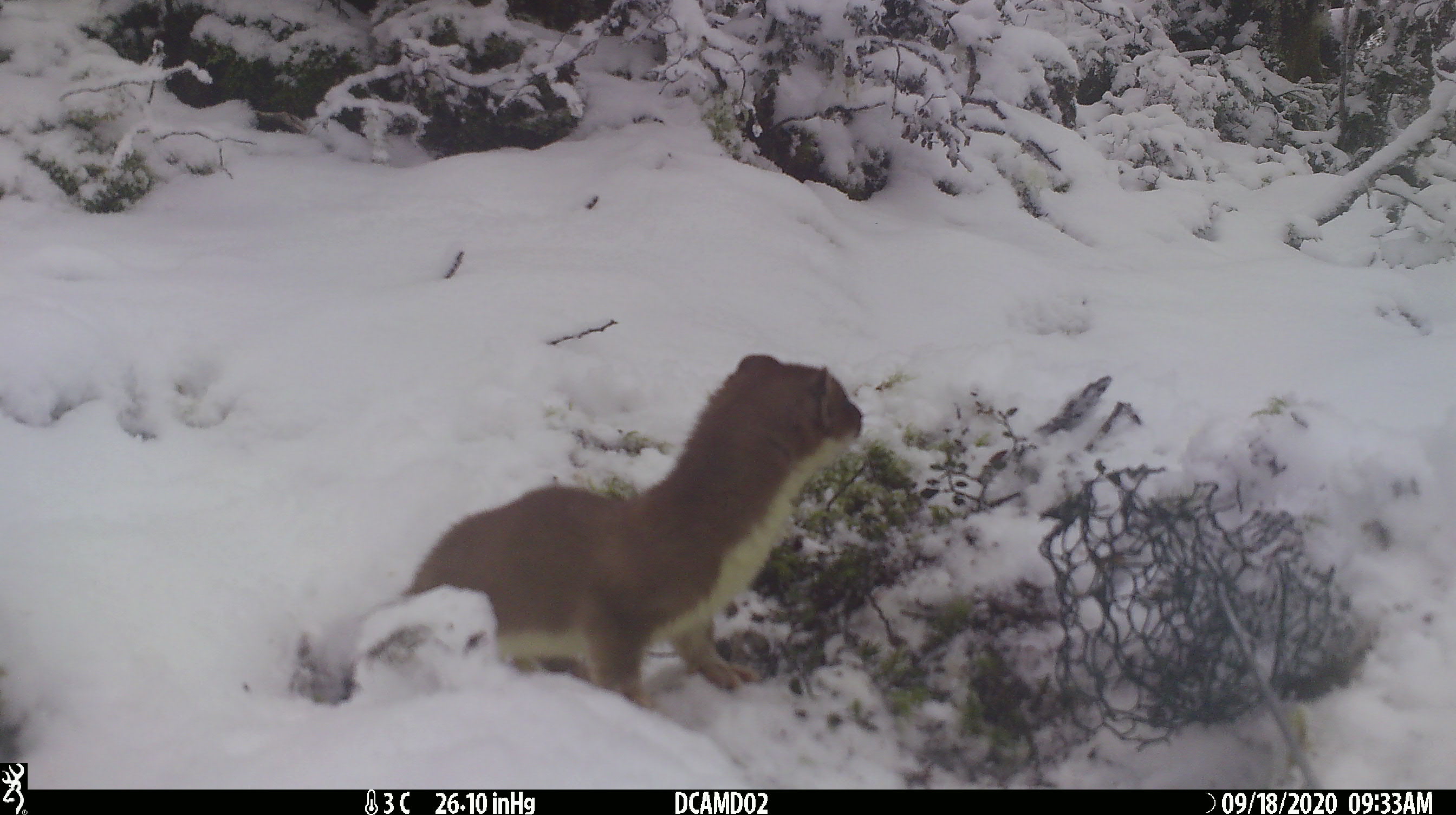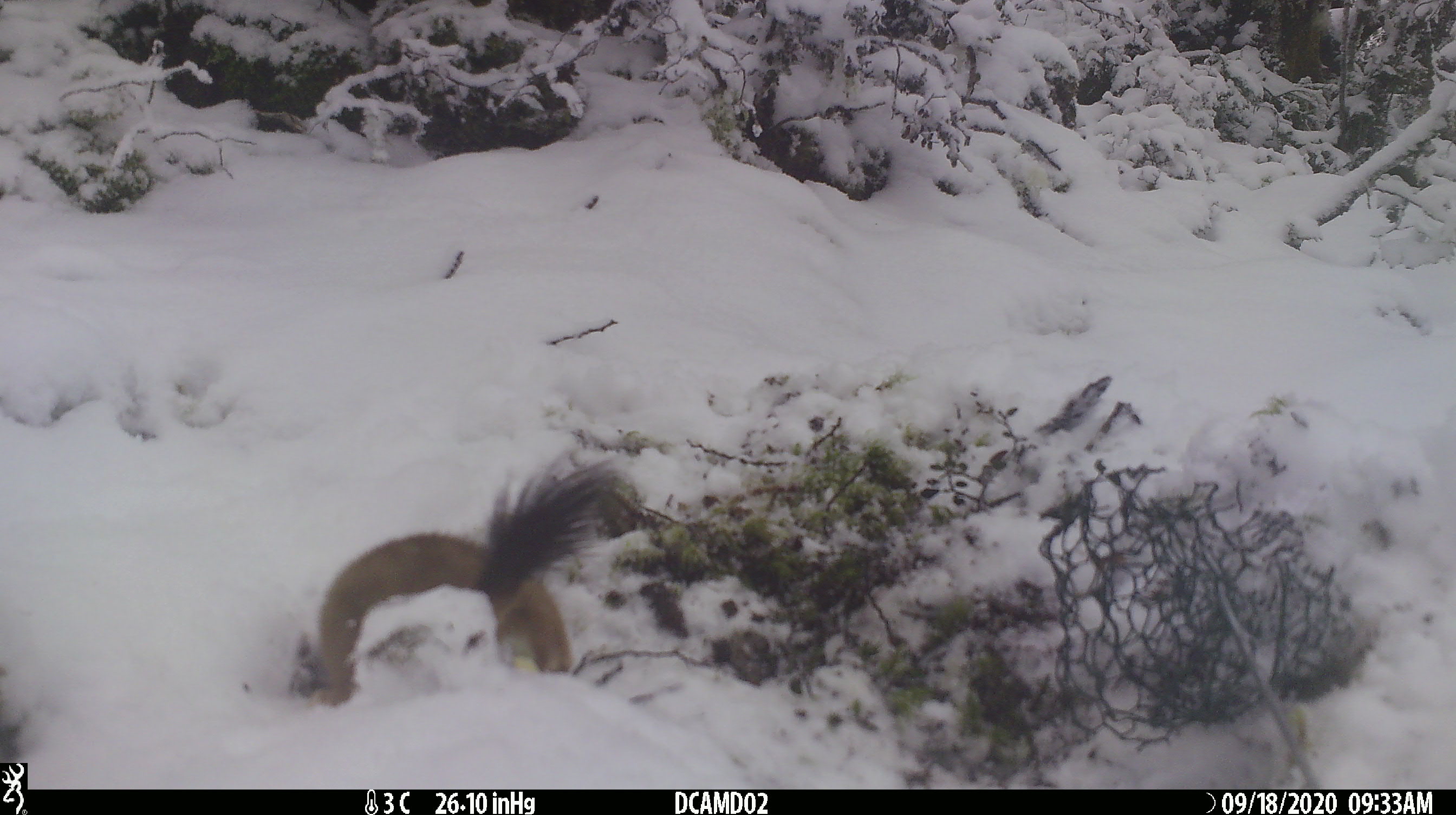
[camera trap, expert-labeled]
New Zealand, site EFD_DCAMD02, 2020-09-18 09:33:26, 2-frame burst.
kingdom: Animalia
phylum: Chordata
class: Mammalia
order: Carnivora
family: Mustelidae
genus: Mustela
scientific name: Mustela erminea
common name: stoat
Stoat (Mustela erminea).